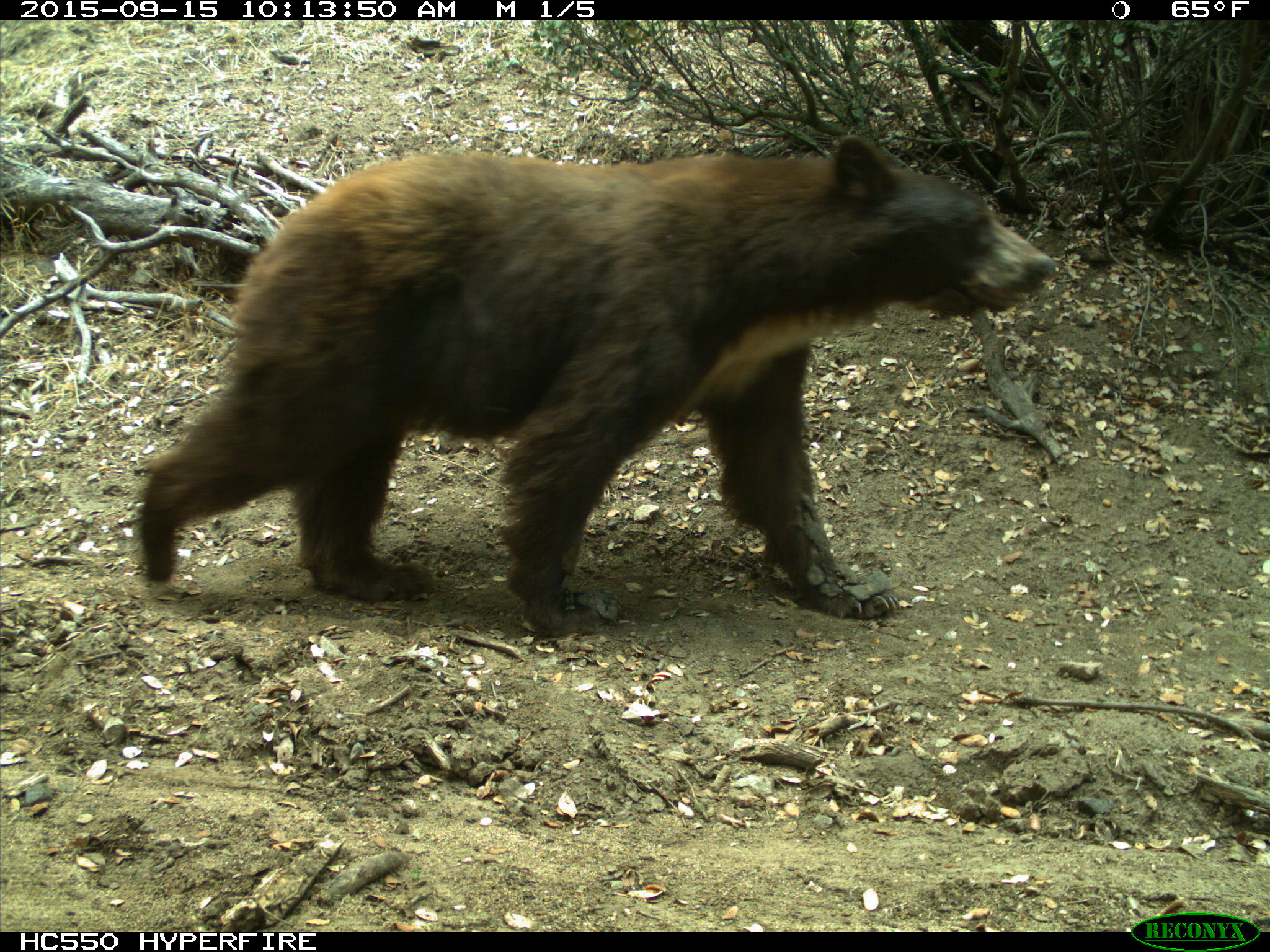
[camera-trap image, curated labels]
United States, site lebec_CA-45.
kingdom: Animalia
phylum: Chordata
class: Mammalia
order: Carnivora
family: Ursidae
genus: Ursus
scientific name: Ursus americanus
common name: american black bear